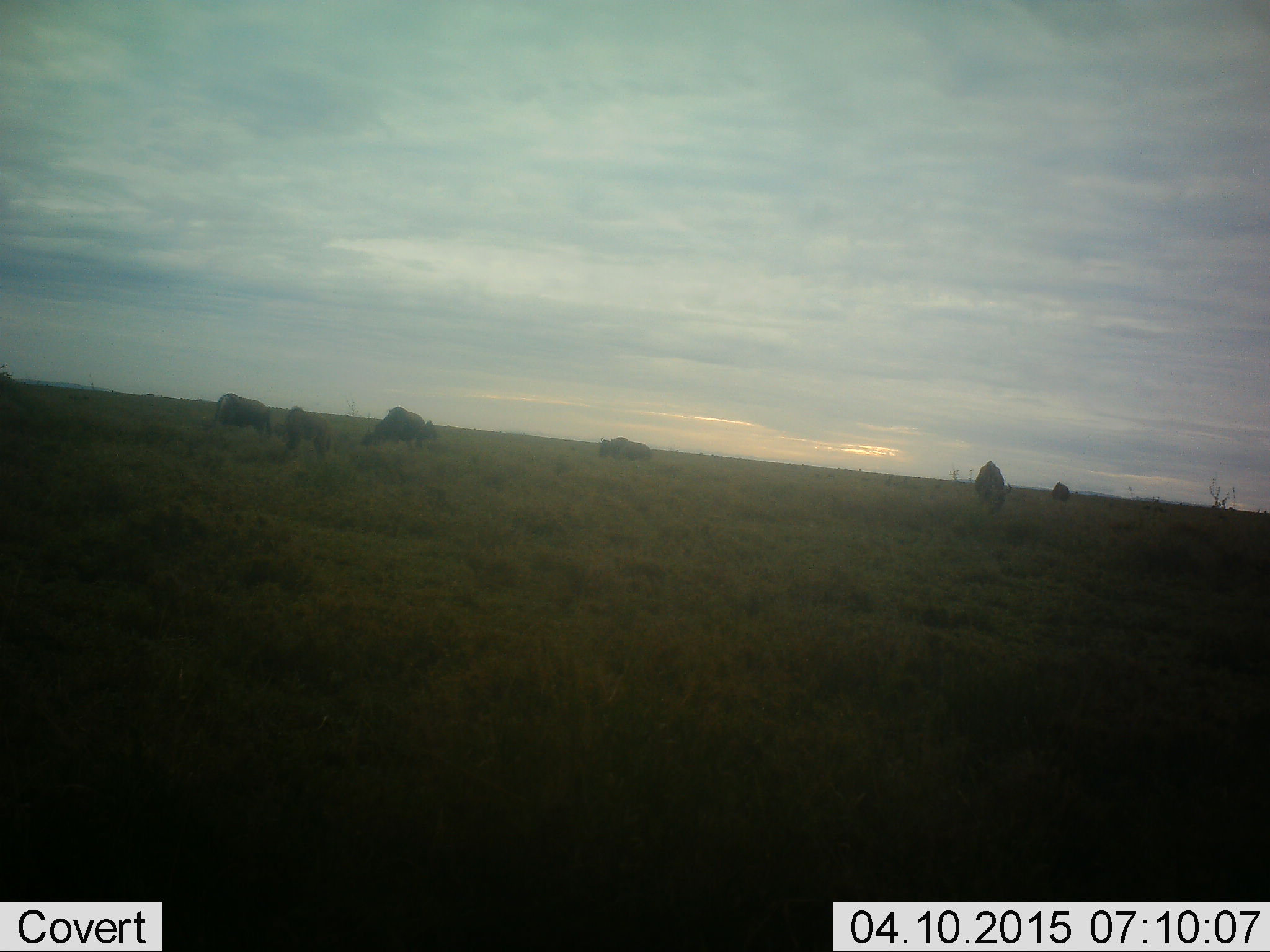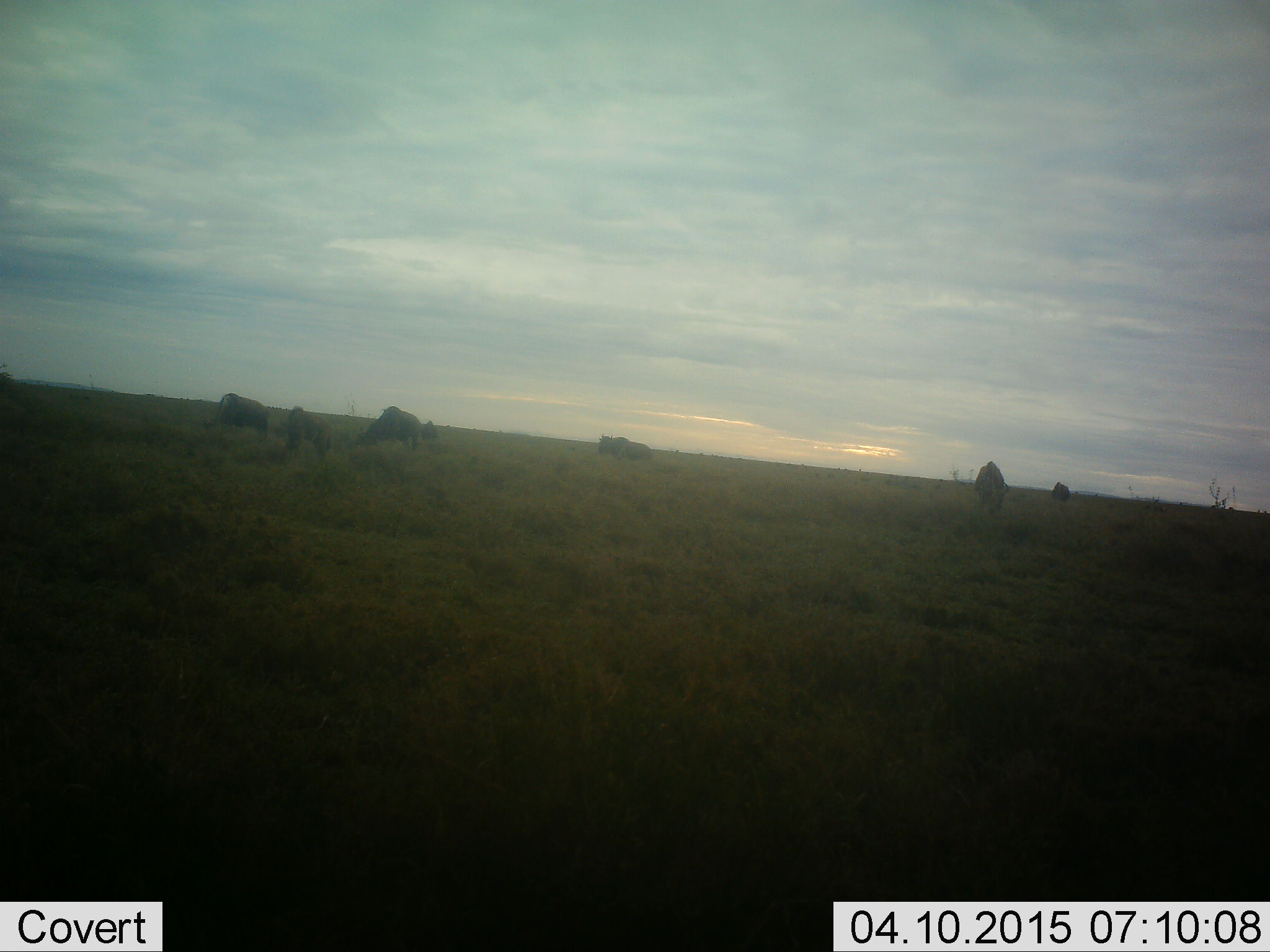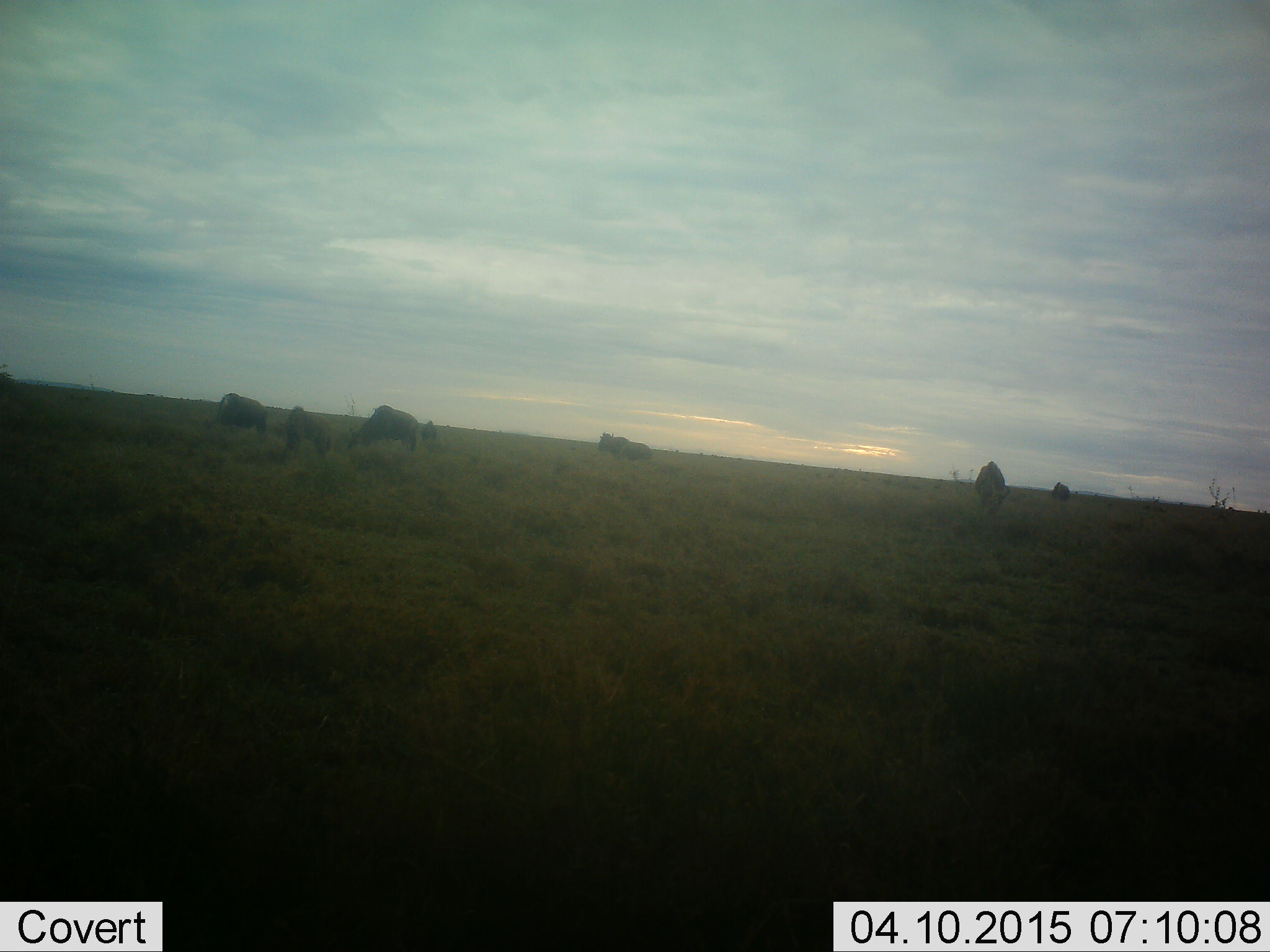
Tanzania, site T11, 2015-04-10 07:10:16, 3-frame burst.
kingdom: Animalia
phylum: Chordata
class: Mammalia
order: Artiodactyla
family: Bovidae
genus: Connochaetes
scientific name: Connochaetes taurinus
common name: blue wildebeest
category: wildebeest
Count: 7.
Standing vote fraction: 30%.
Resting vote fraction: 0%.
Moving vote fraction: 0%.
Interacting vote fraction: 0%.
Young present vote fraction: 0%.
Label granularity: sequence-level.